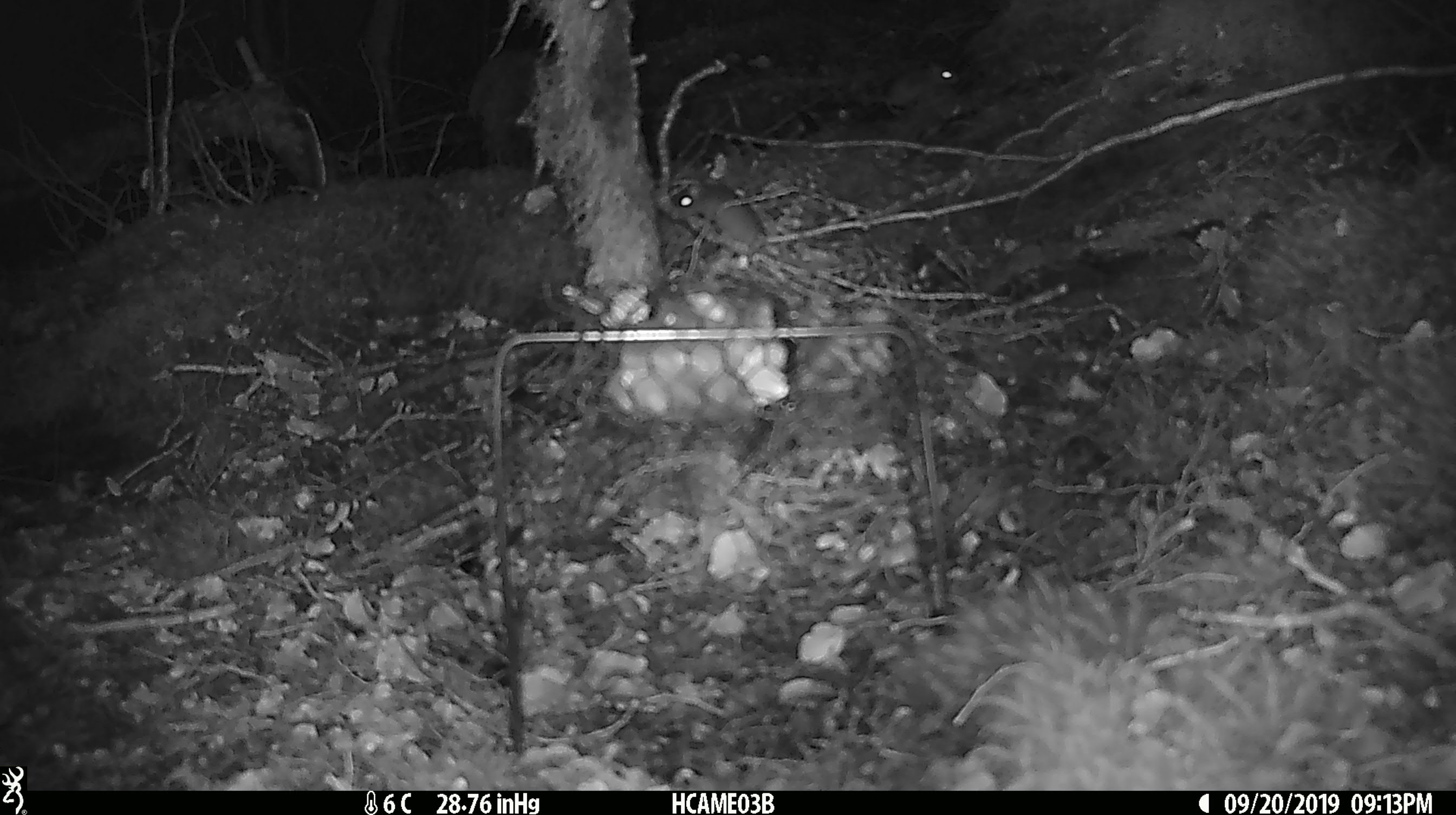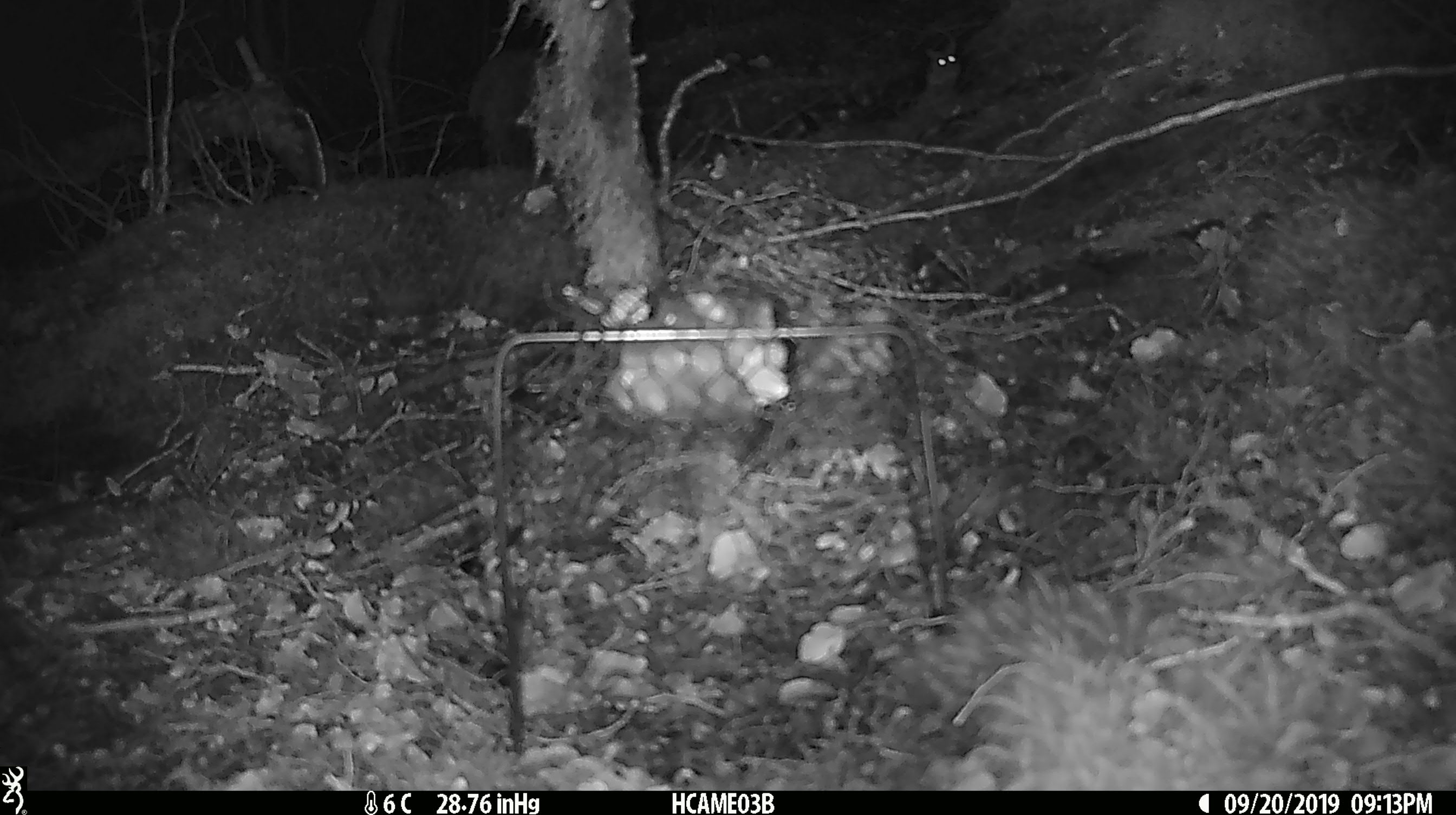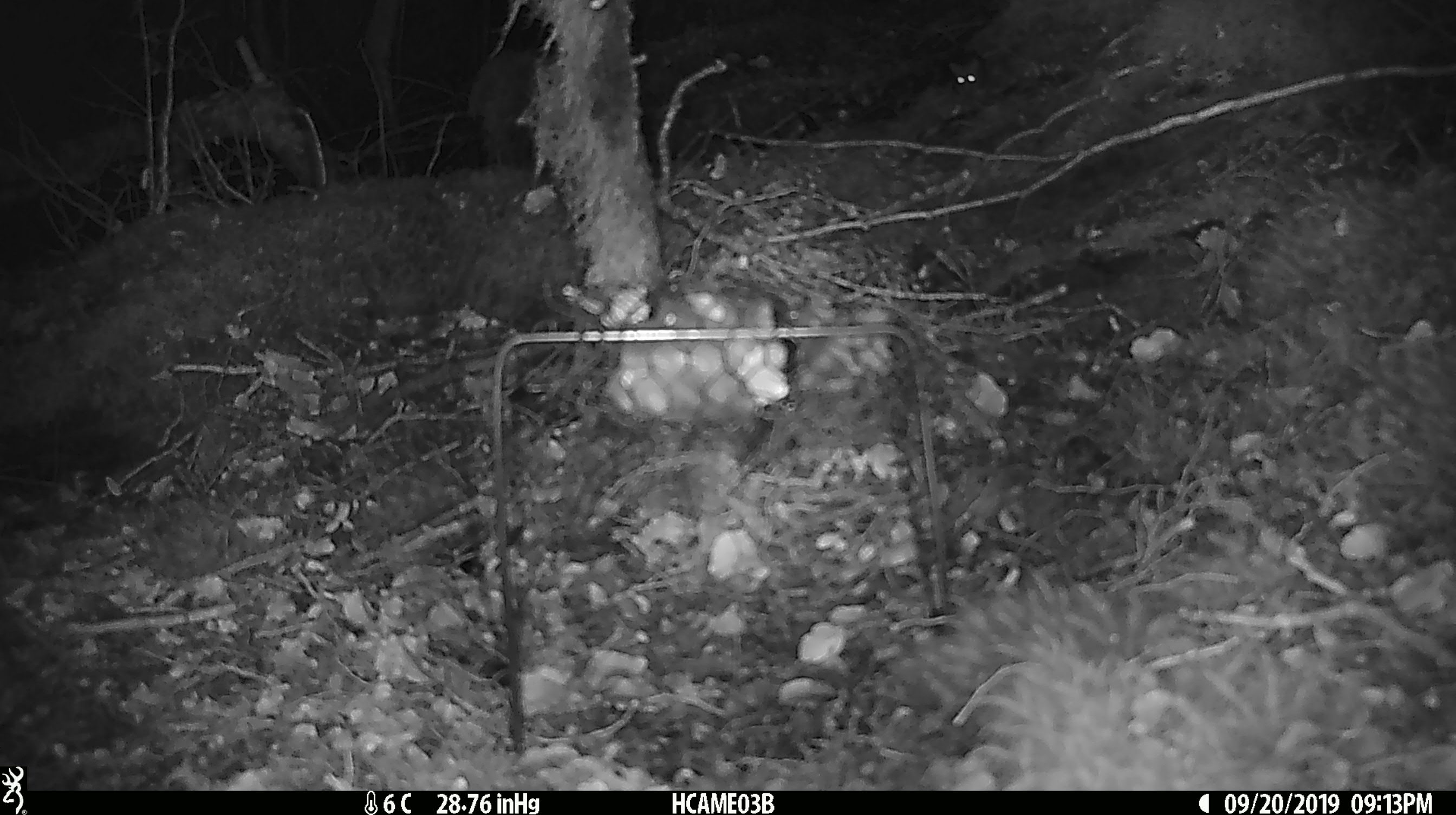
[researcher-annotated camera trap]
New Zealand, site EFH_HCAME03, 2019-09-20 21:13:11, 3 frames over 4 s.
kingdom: Animalia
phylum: Chordata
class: Mammalia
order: Rodentia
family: Muridae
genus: Mus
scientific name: Mus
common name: mouse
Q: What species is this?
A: Mouse (Mus).